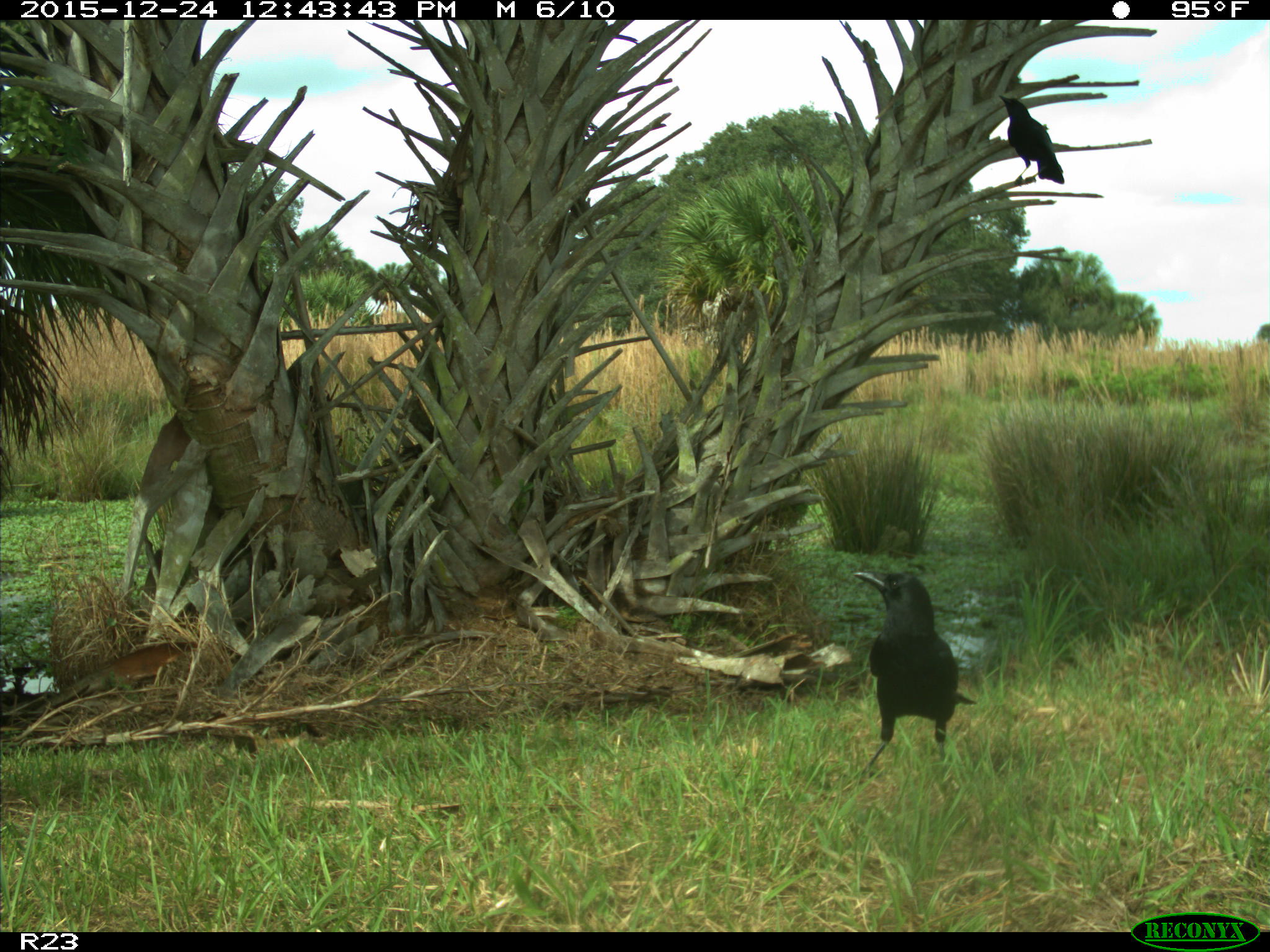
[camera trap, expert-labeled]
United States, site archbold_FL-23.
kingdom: Animalia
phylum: Chordata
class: Aves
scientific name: Aves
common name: birds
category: unidentified bird